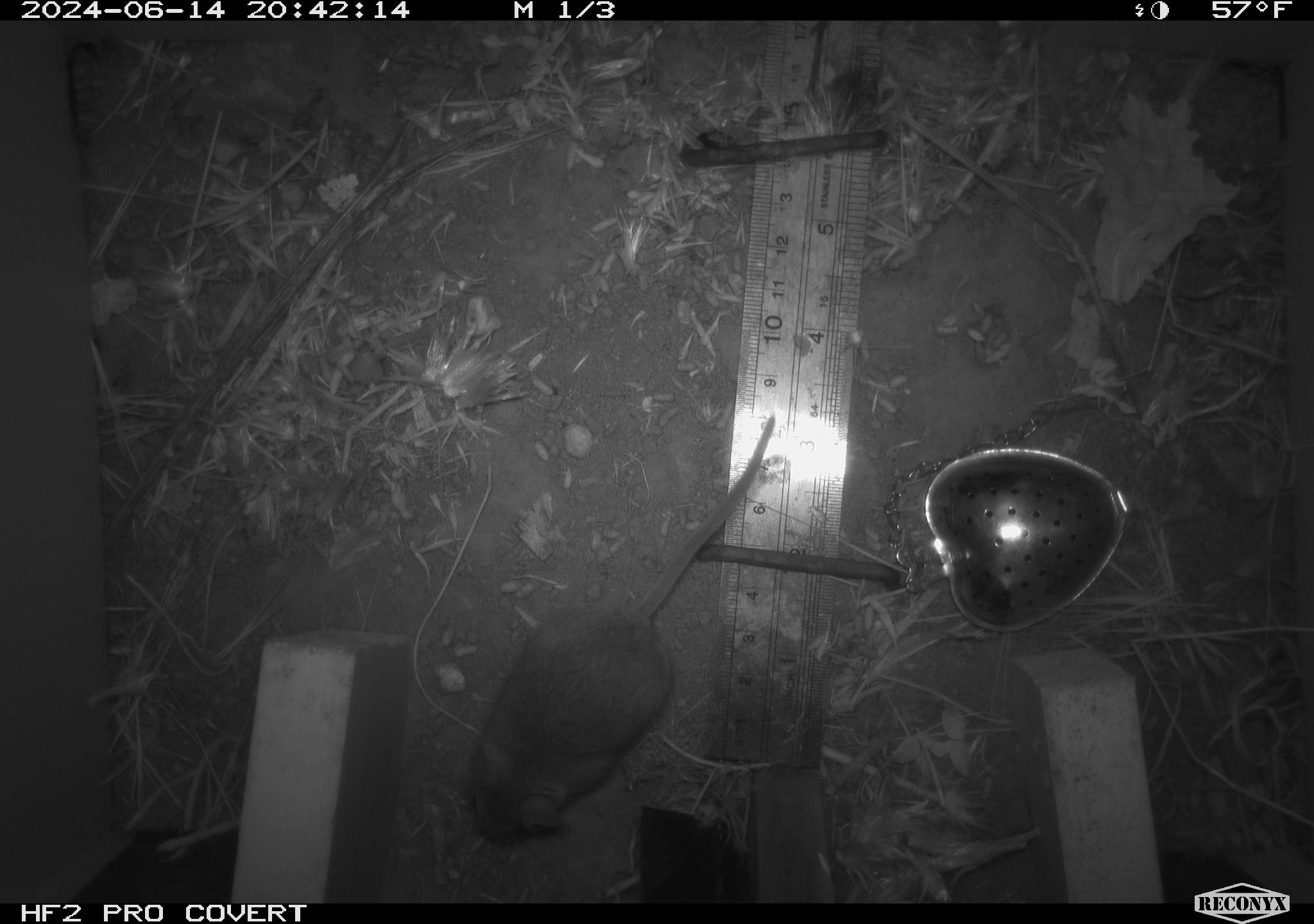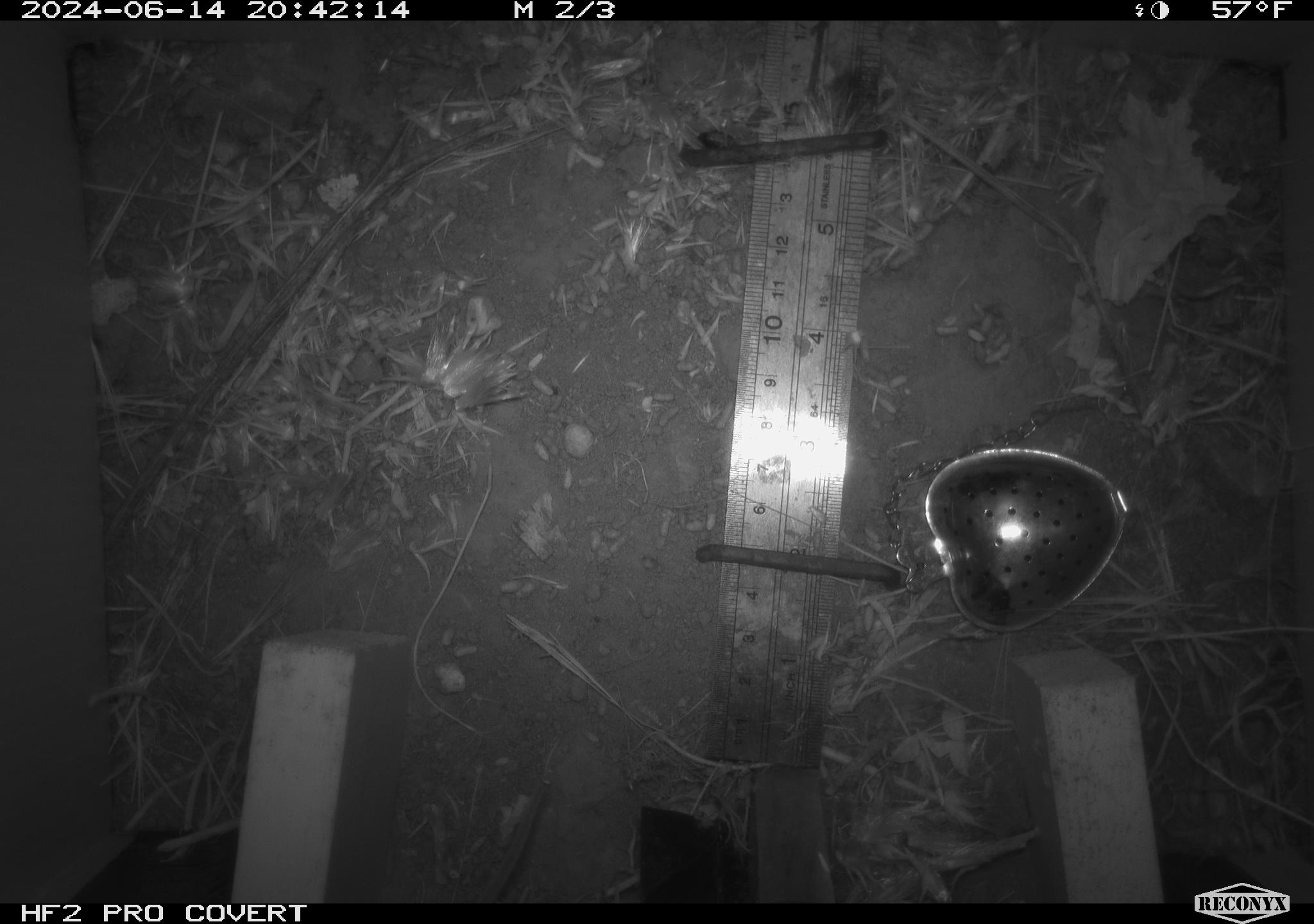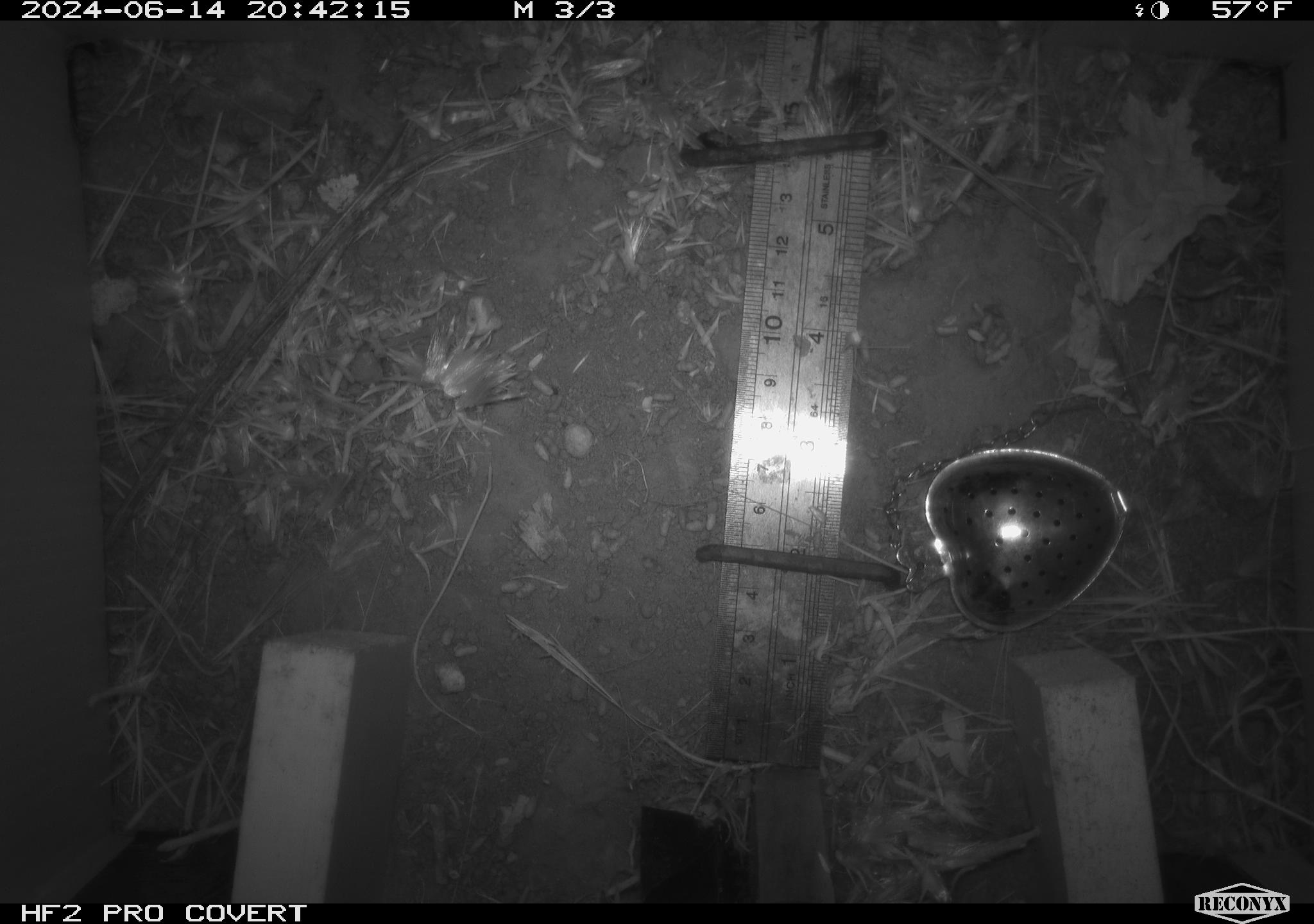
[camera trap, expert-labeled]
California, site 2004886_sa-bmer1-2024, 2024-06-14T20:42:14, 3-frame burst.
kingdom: Animalia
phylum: Chordata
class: Mammalia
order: Rodentia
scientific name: Rodentia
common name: mouse species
Mouse species (Rodentia).